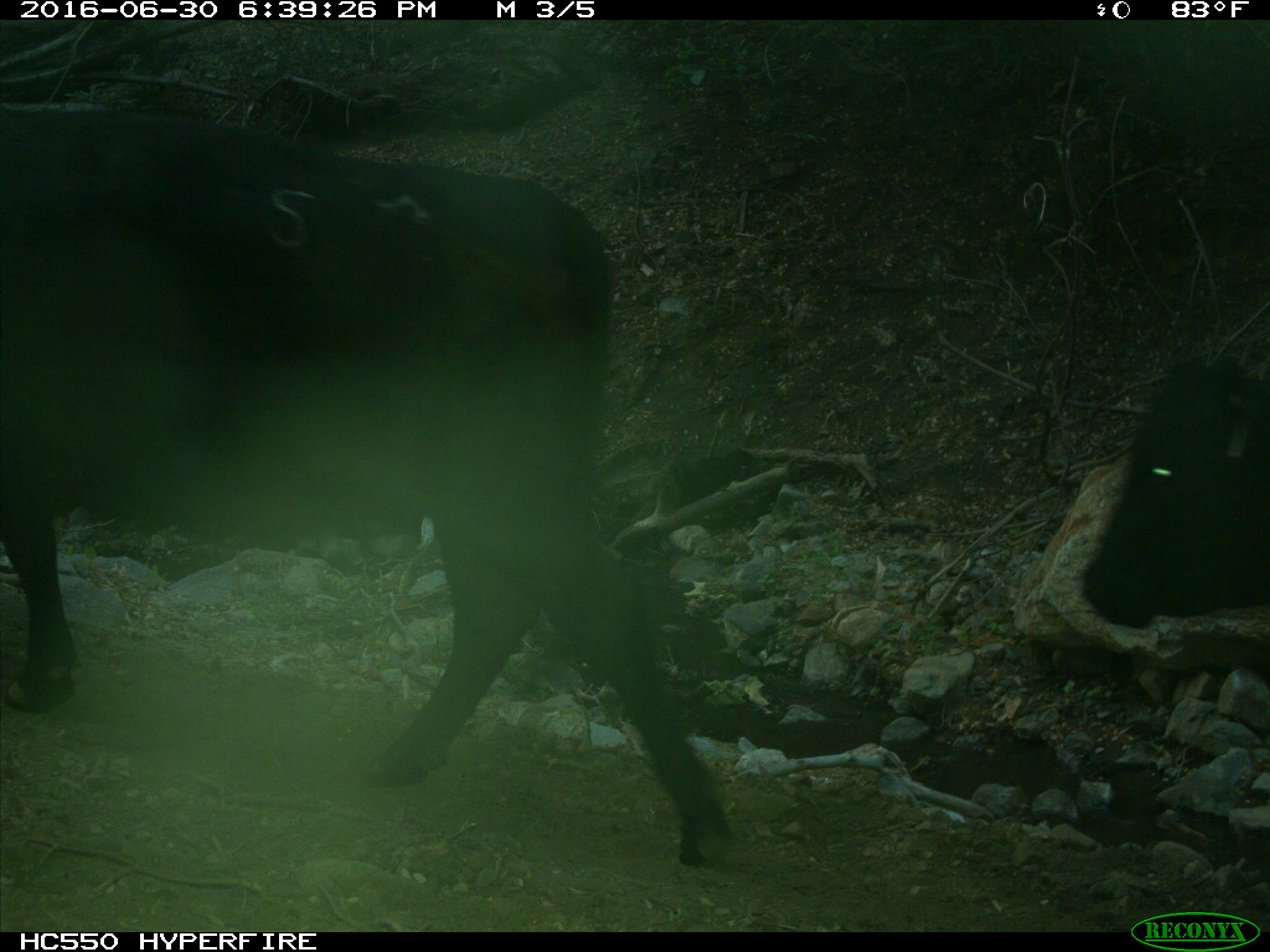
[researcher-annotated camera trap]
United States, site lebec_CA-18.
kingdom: Animalia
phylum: Chordata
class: Mammalia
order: Artiodactyla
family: Bovidae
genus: Bos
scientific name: Bos taurus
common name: domestic cow